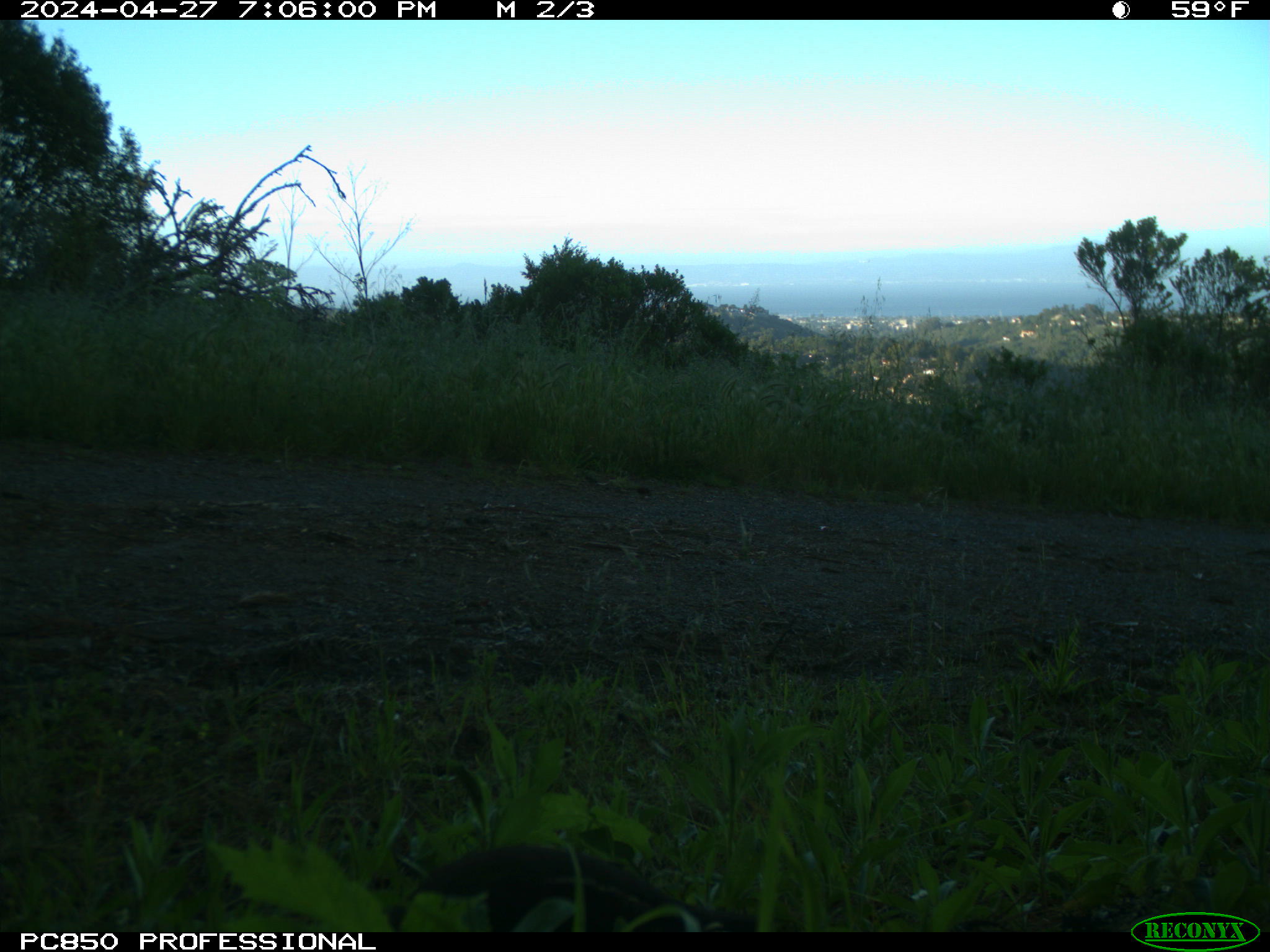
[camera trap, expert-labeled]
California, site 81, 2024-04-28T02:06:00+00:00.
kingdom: Animalia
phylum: Chordata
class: Aves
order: Galliformes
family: Odontophoridae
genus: Callipepla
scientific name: Callipepla californica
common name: california quail